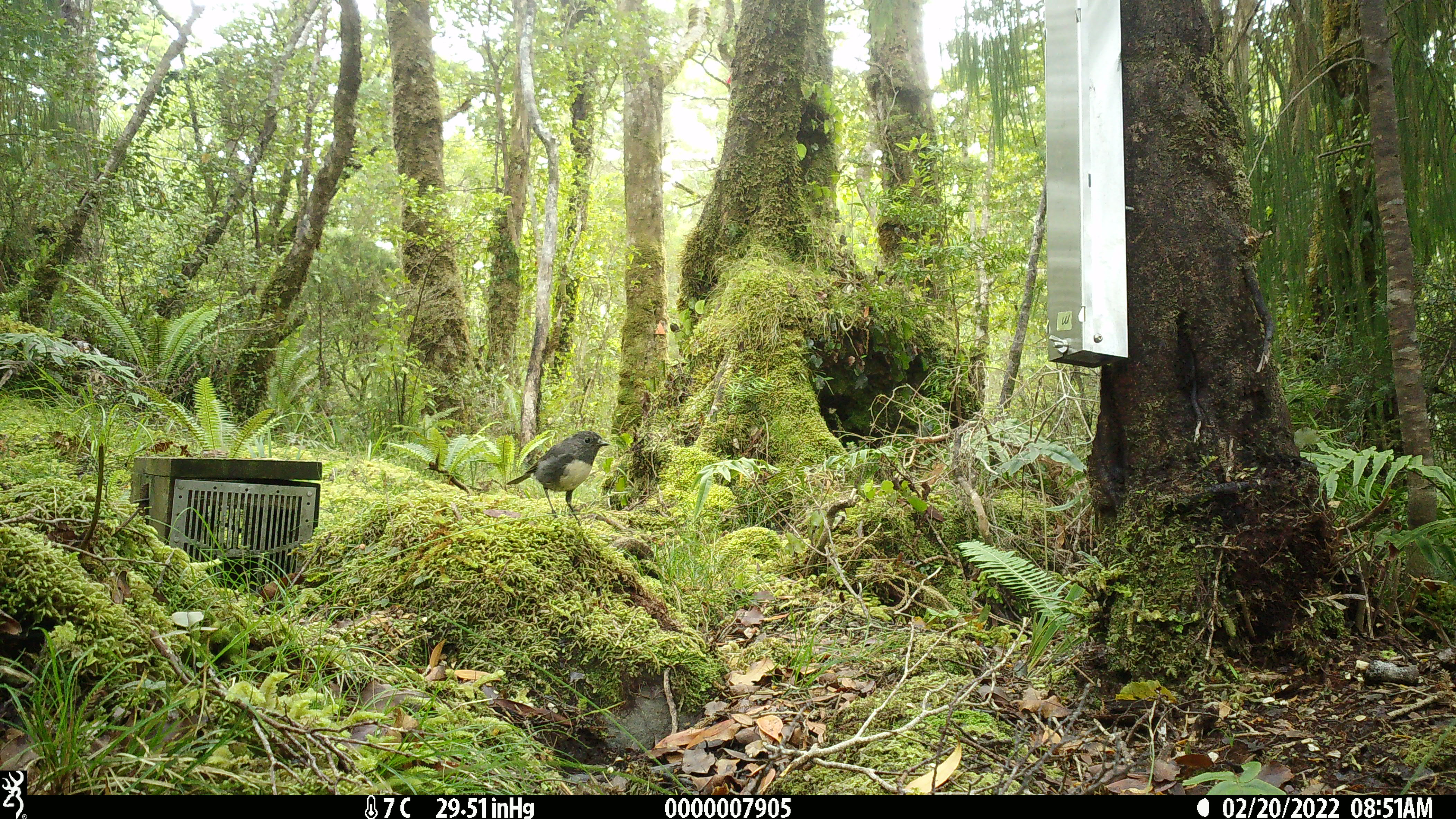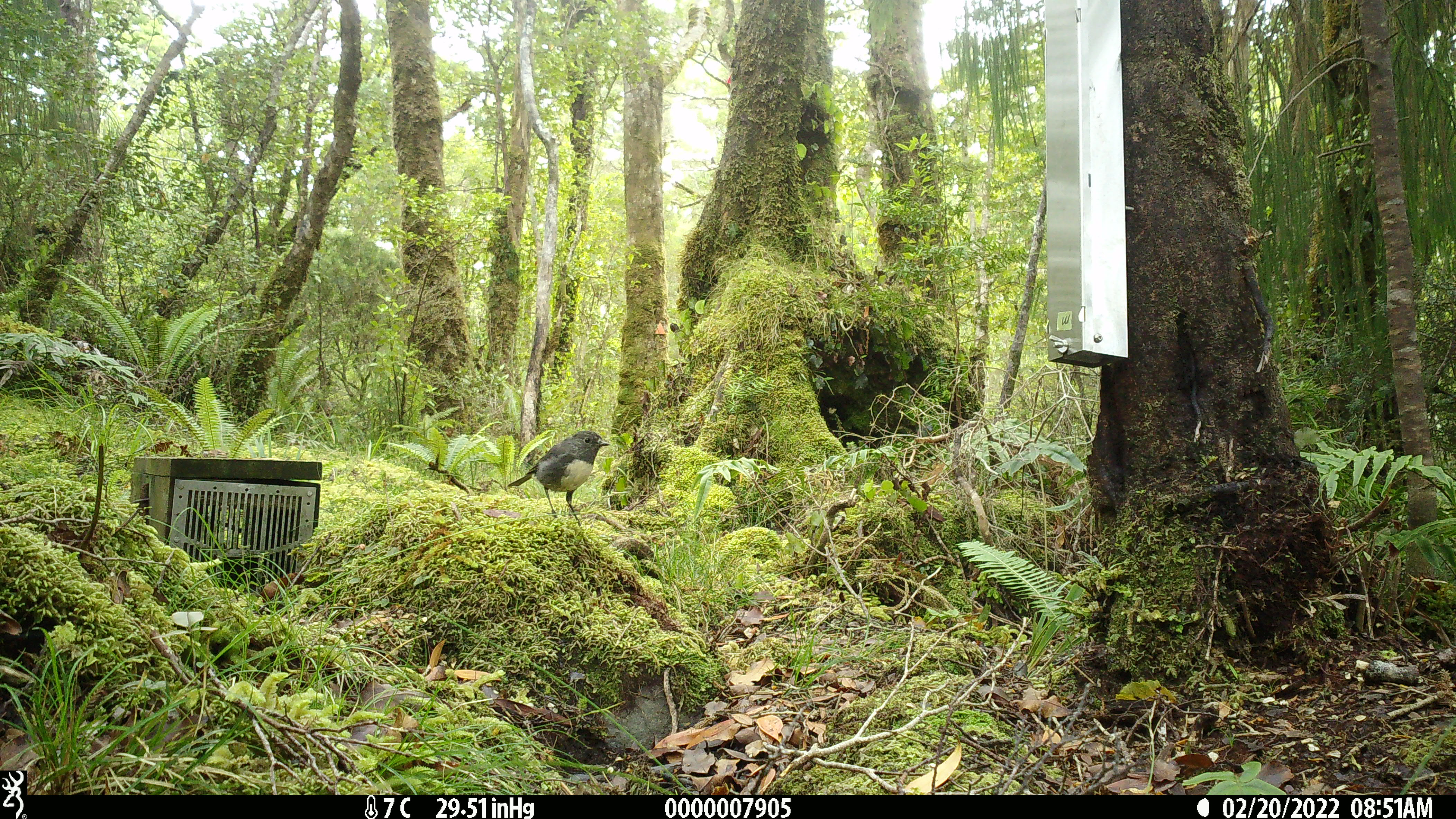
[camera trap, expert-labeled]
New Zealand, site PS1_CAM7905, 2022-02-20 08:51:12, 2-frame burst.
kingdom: Animalia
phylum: Chordata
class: Aves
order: Passeriformes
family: Petroicidae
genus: Petroica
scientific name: Petroica australis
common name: new zealand robin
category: robin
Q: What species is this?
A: Robin (new zealand robin) (Petroica australis).